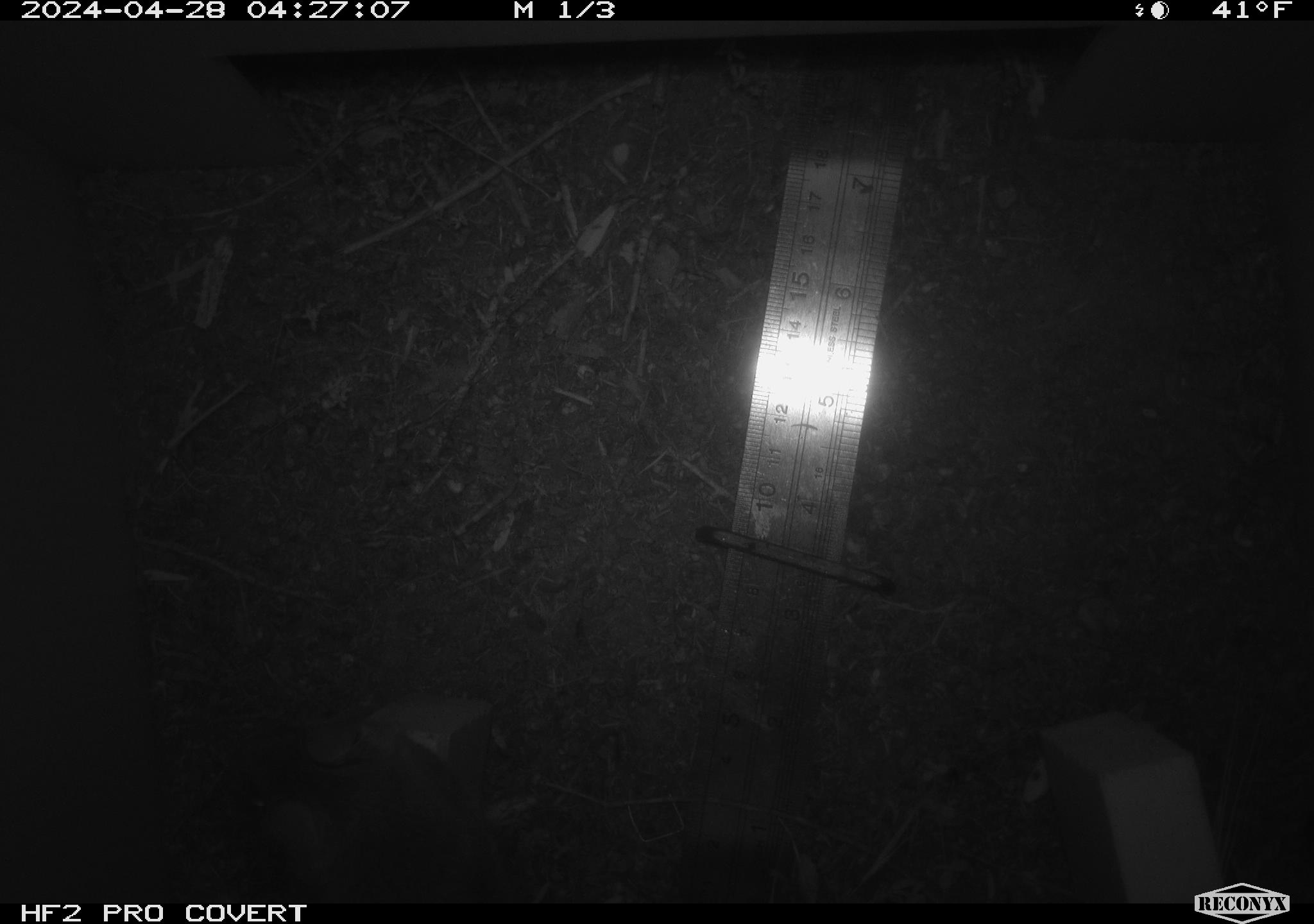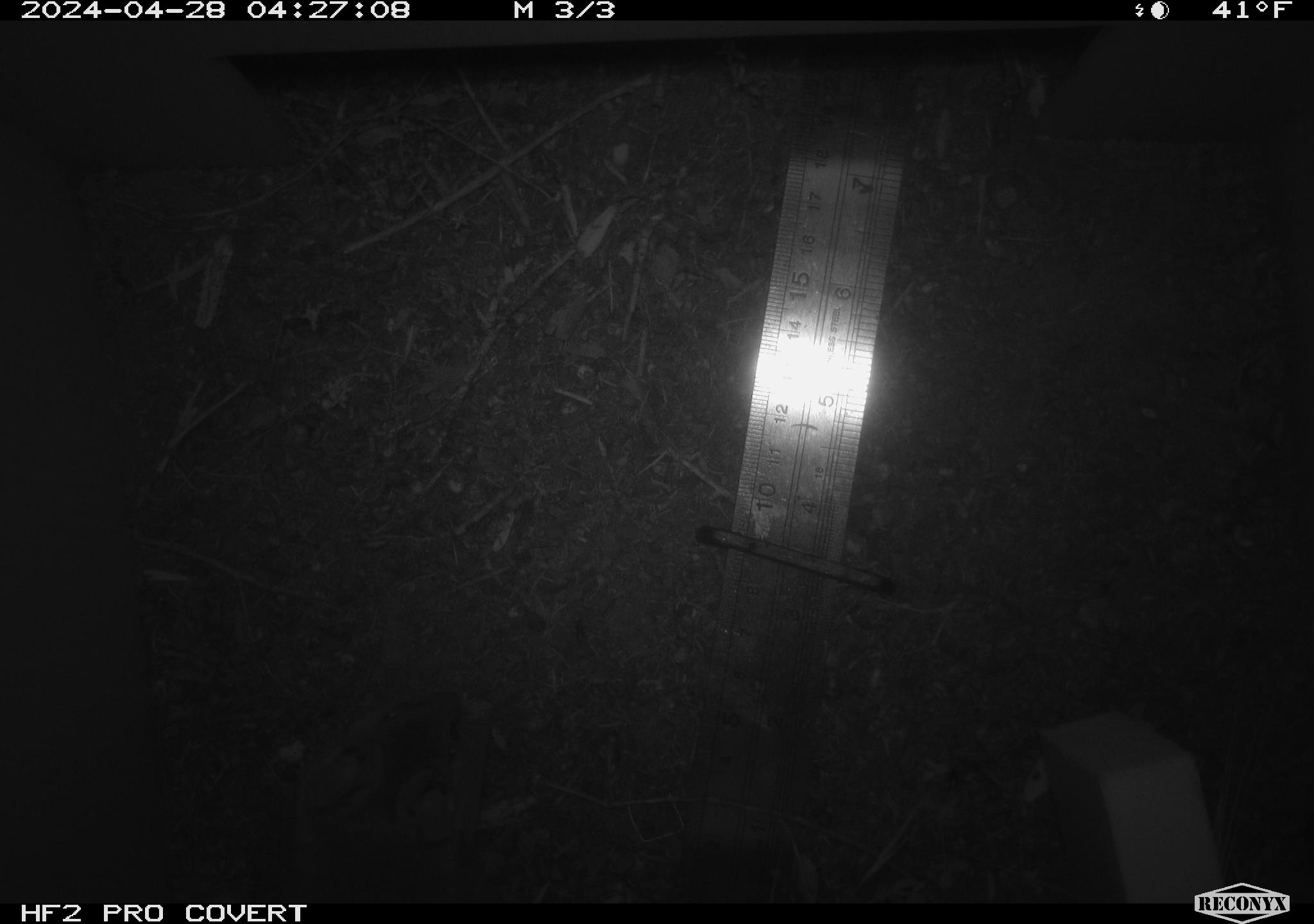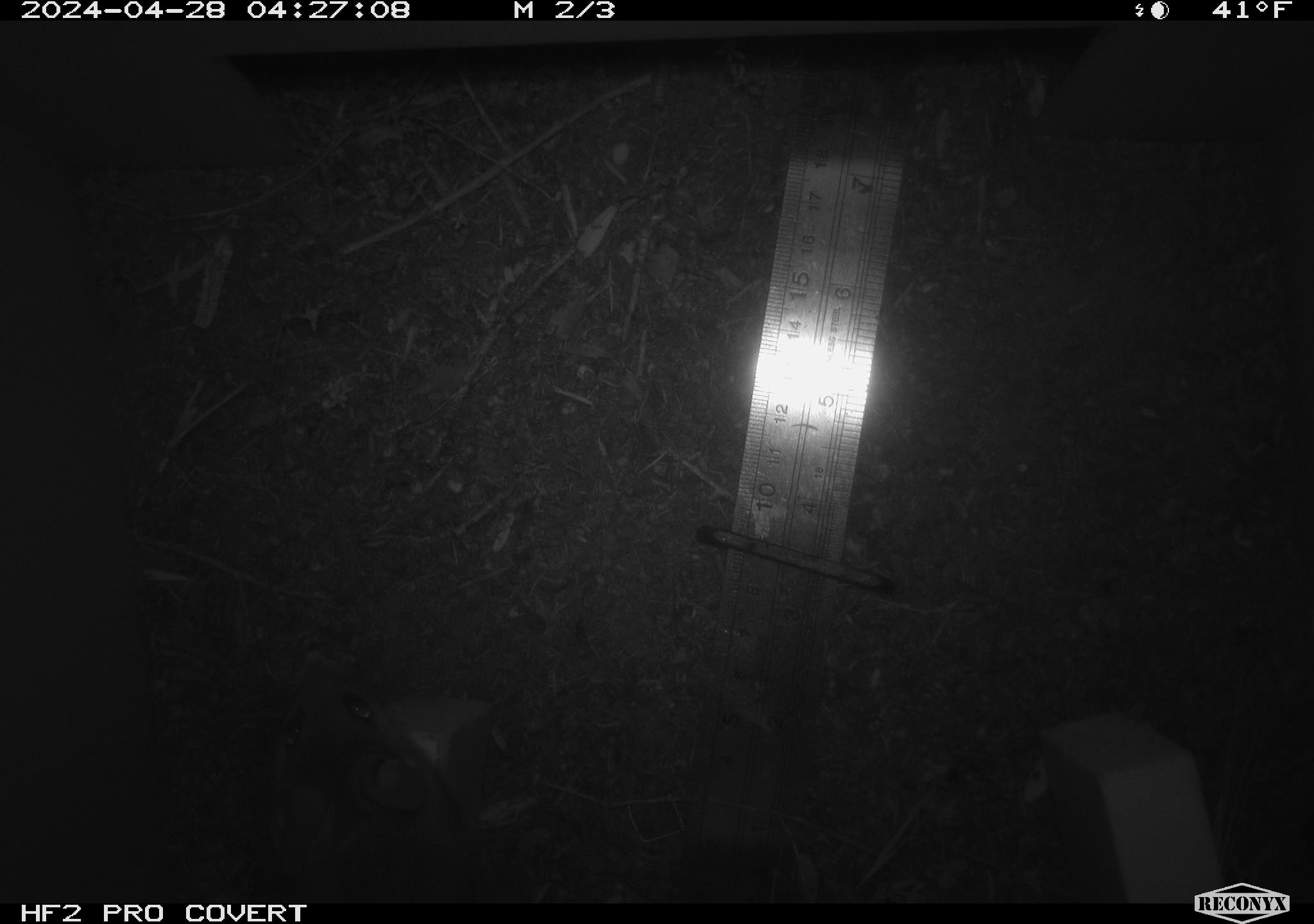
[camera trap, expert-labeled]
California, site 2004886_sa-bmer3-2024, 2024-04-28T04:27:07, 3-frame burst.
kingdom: Animalia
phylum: Chordata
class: Mammalia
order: Rodentia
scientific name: Rodentia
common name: mouse species